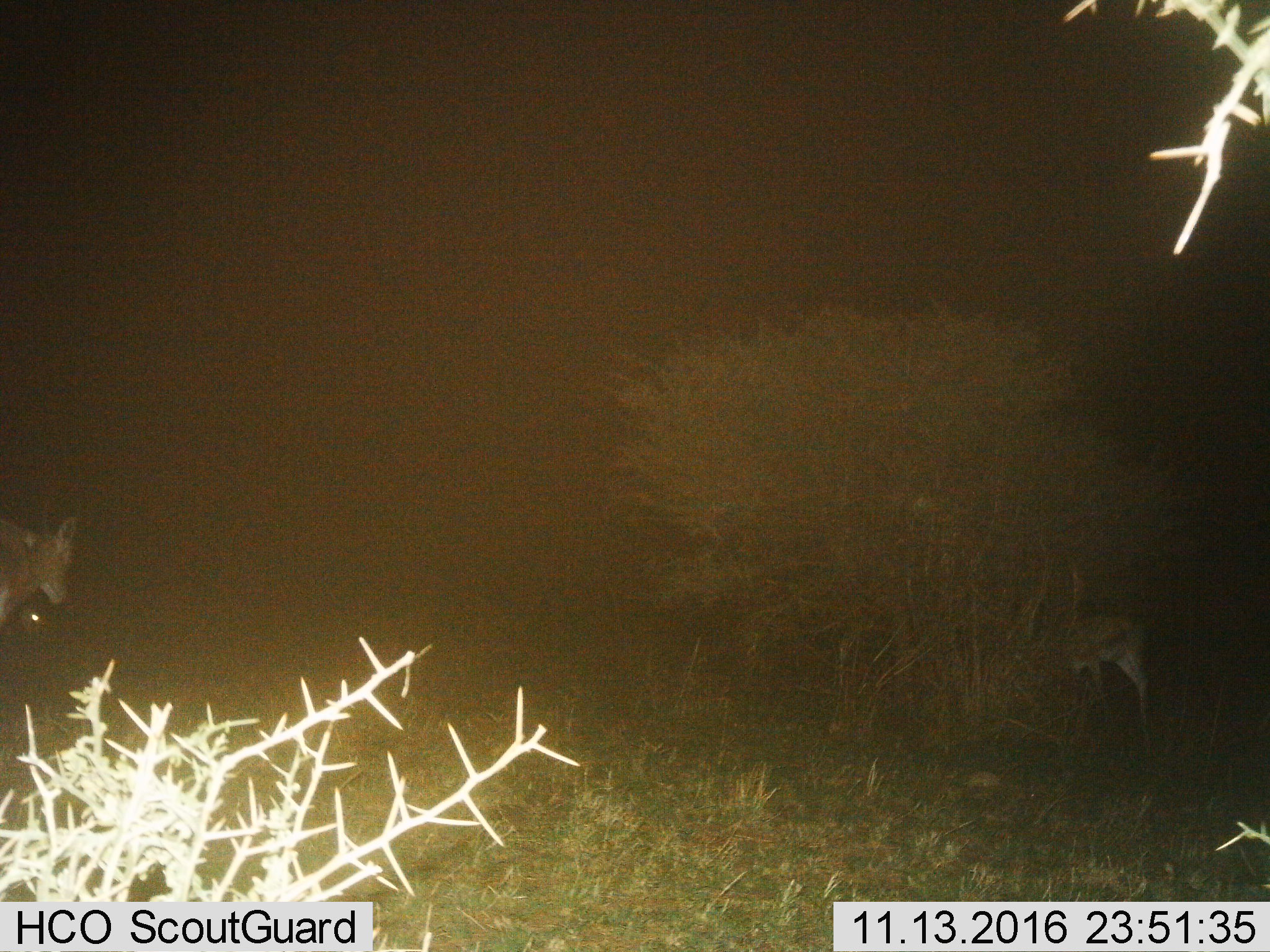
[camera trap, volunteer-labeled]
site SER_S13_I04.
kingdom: Animalia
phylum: Chordata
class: Mammalia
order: Artiodactyla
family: Bovidae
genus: Eudorcas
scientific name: Eudorcas thomsonii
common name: thomson's gazelle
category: gazellethomsons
Gazellethomsons (thomson's gazelle) (Eudorcas thomsonii), count 3. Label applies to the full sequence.